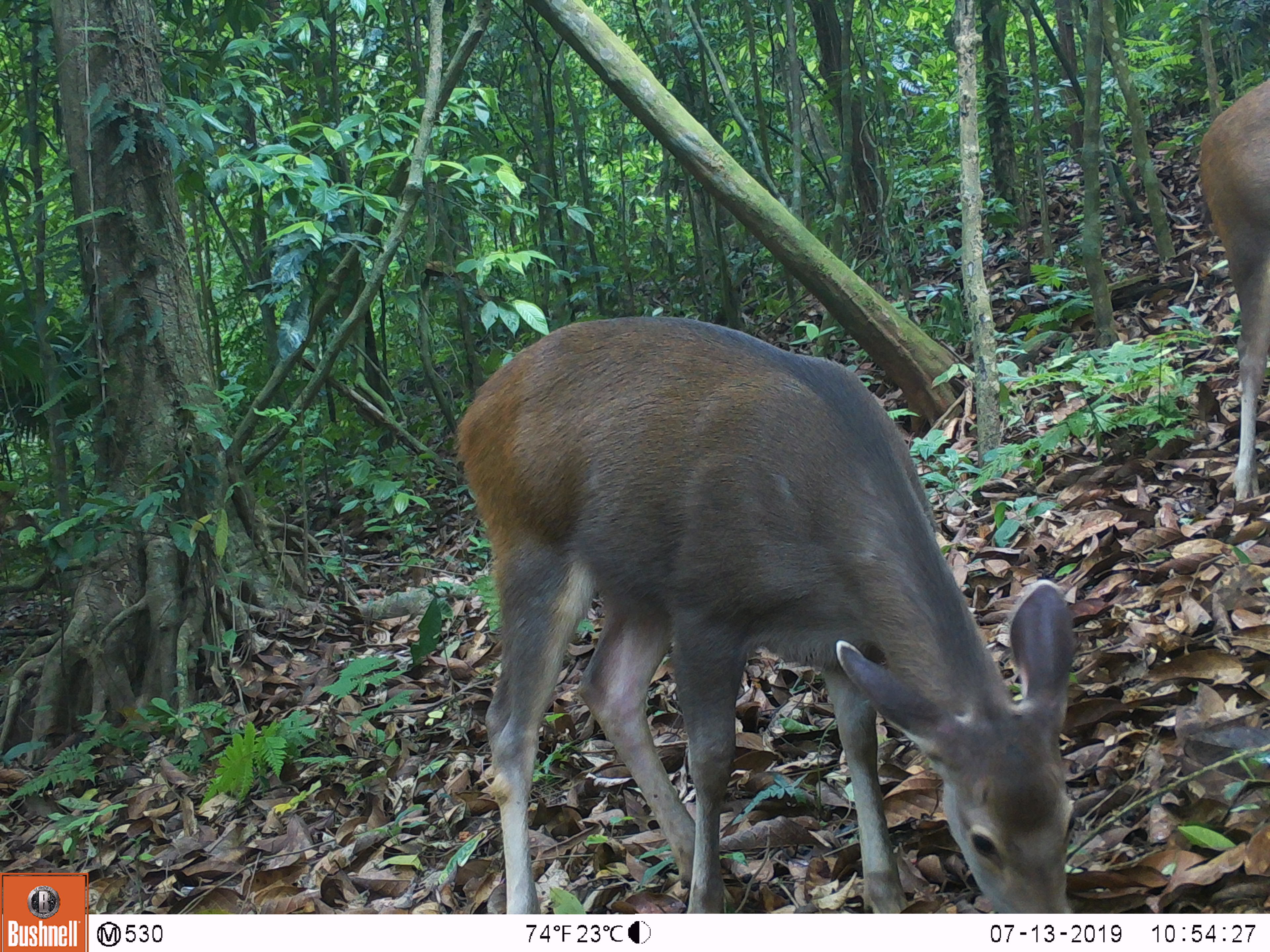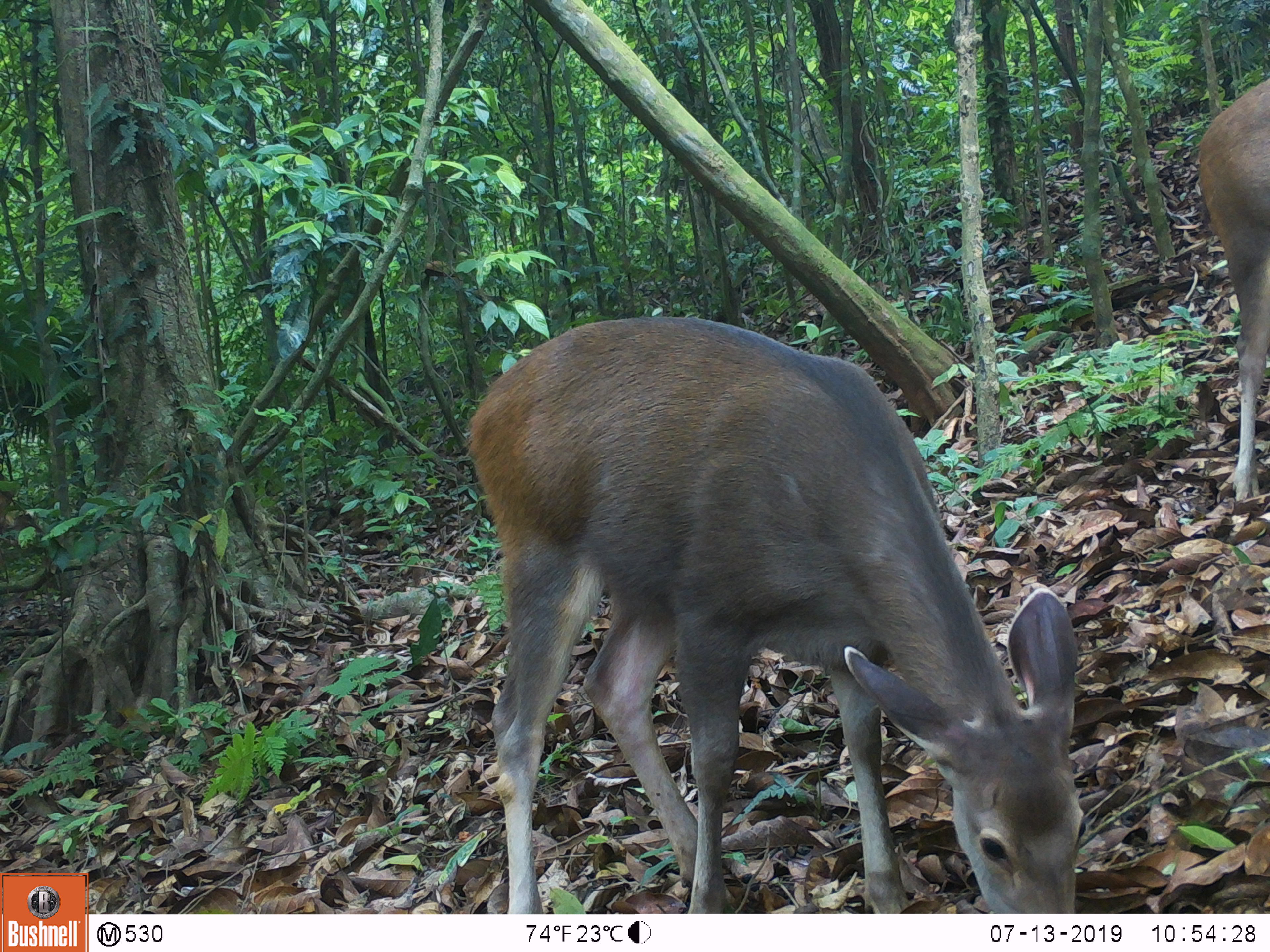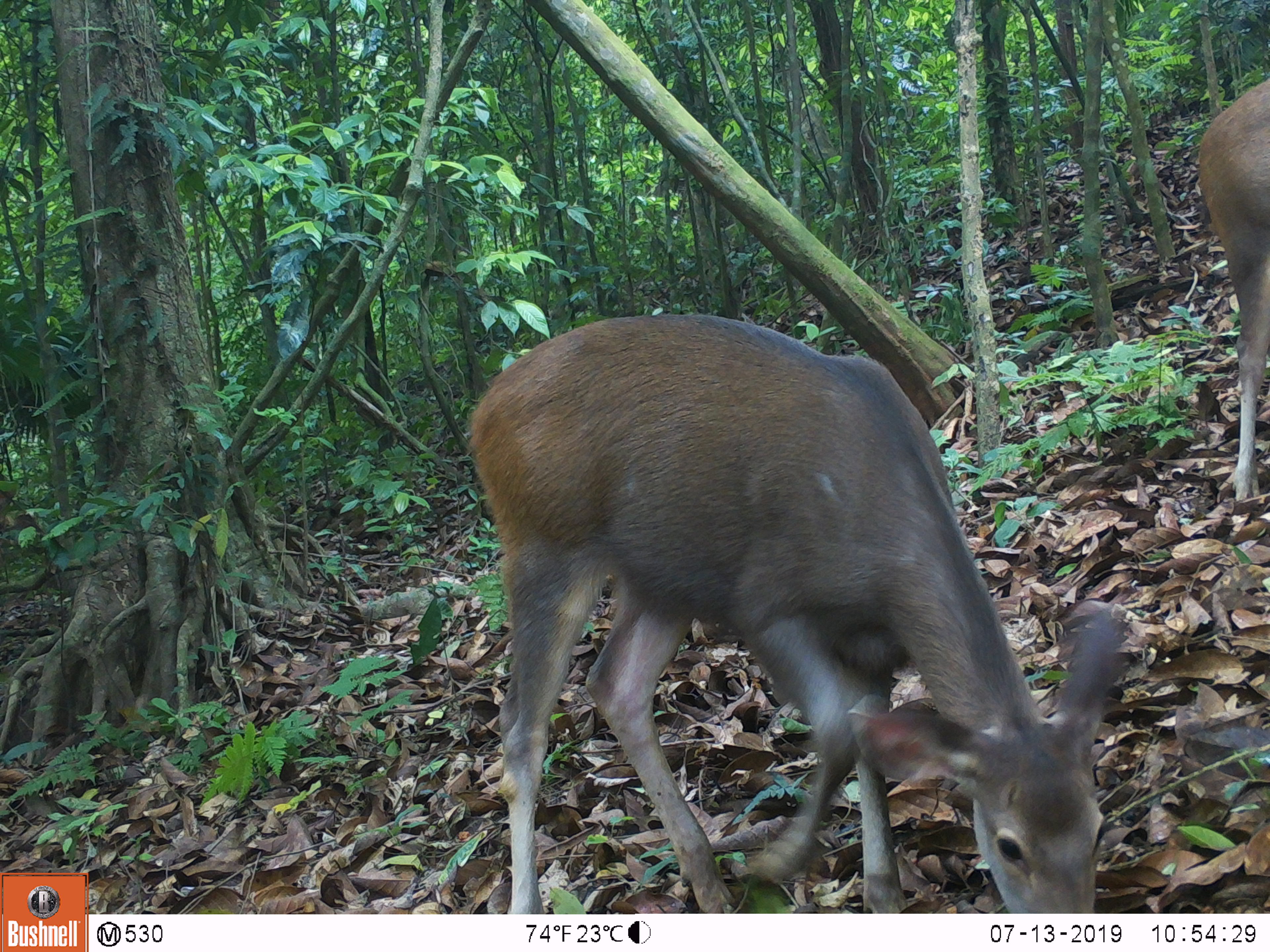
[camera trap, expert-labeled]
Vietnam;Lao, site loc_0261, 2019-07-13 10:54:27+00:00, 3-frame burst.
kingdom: Animalia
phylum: Chordata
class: Mammalia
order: Artiodactyla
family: Cervidae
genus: Rusa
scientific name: Rusa unicolor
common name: sambar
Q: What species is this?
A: Sambar (Rusa unicolor).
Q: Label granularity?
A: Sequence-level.